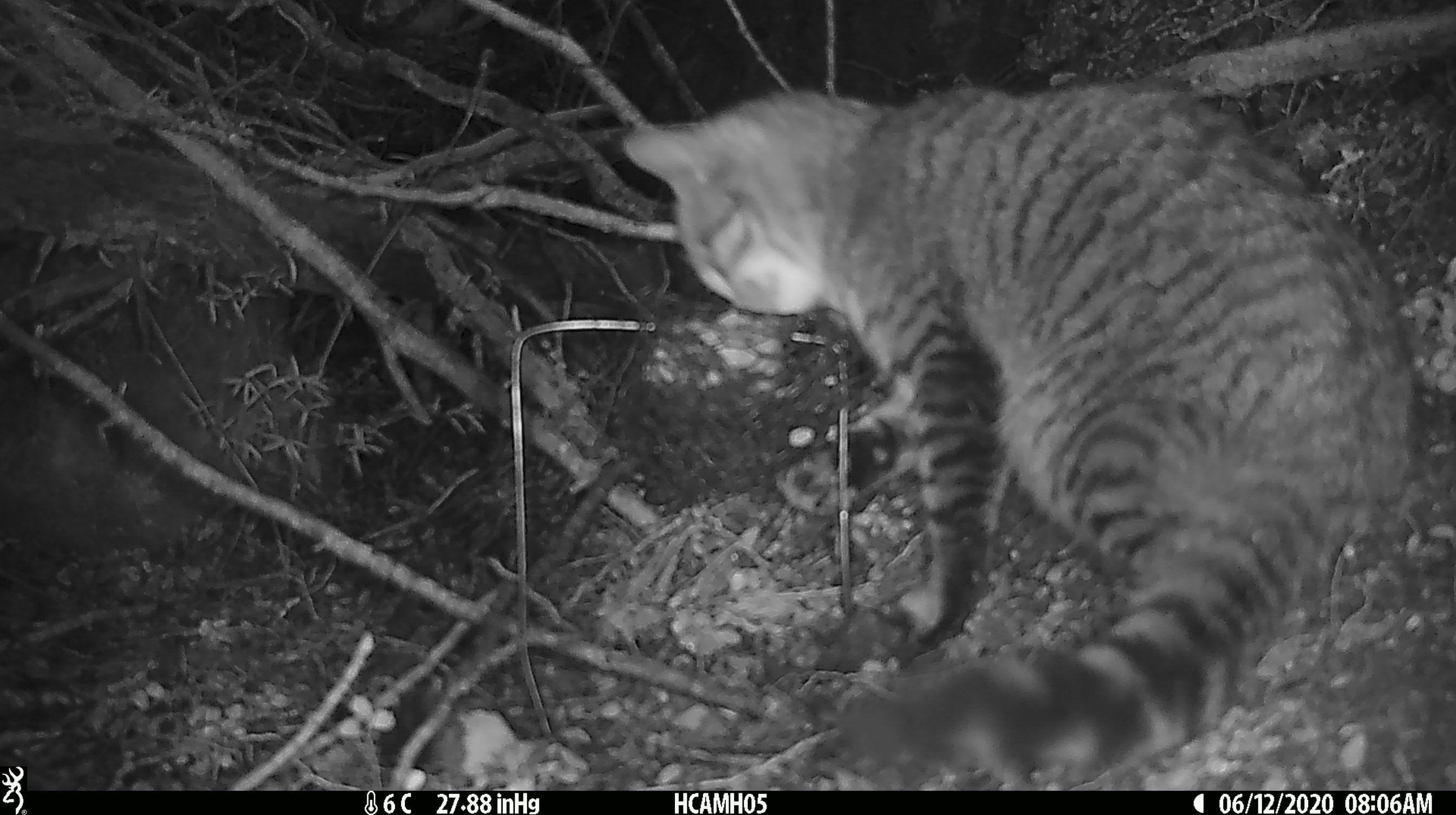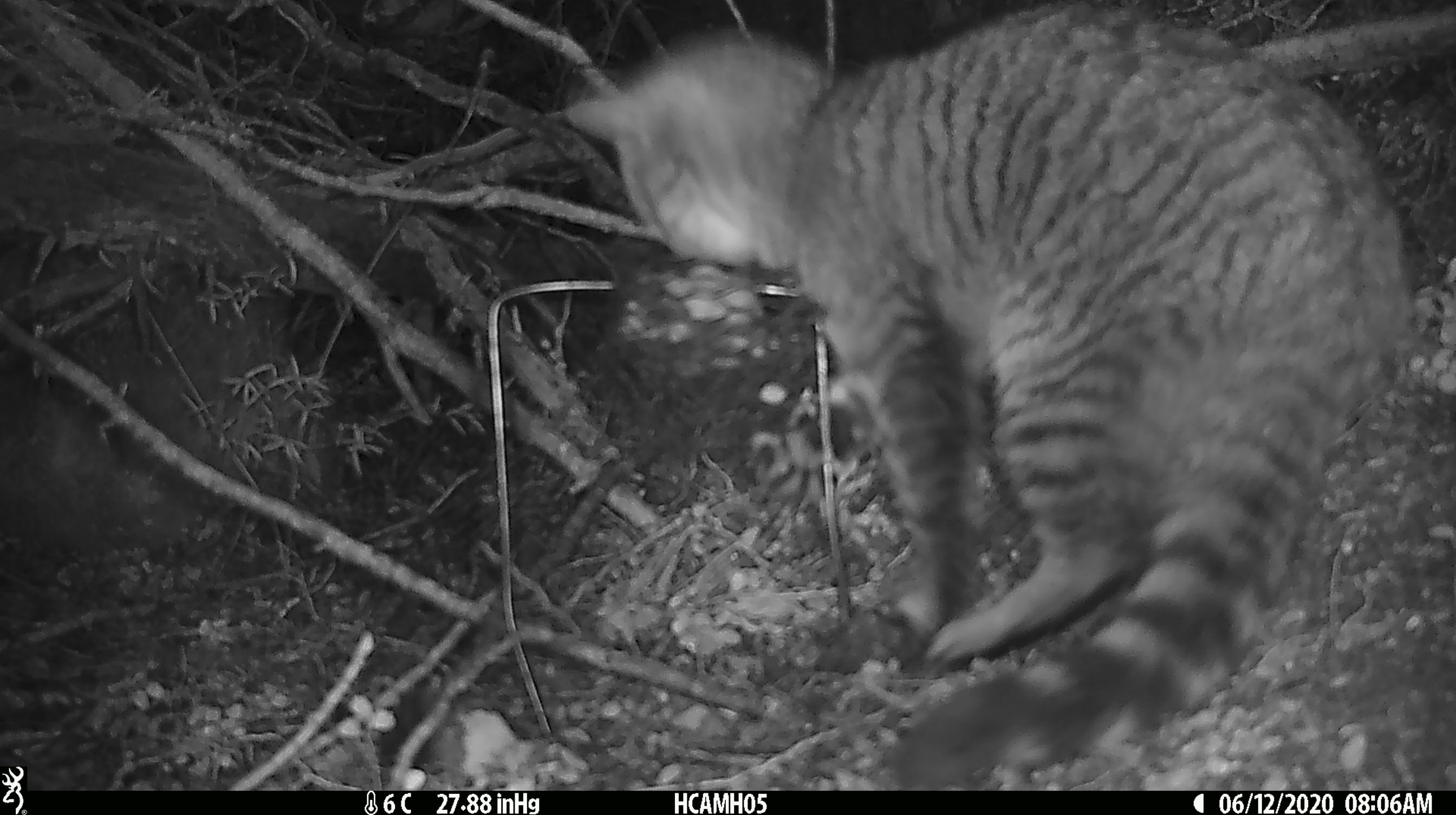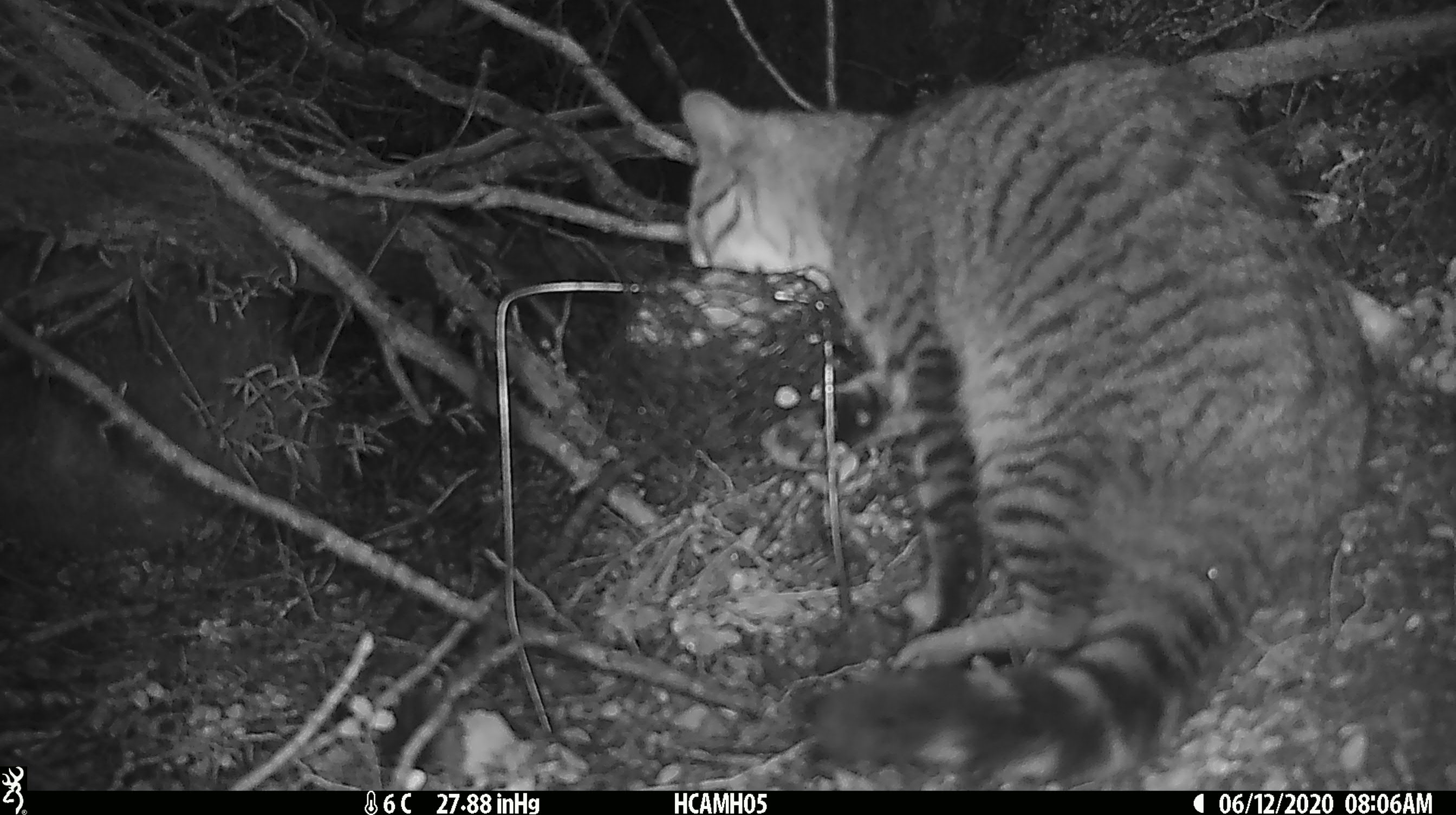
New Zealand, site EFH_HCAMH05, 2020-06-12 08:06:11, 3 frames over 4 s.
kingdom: Animalia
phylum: Chordata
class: Mammalia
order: Carnivora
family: Felidae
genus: Felis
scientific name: Felis catus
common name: domestic cat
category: cat